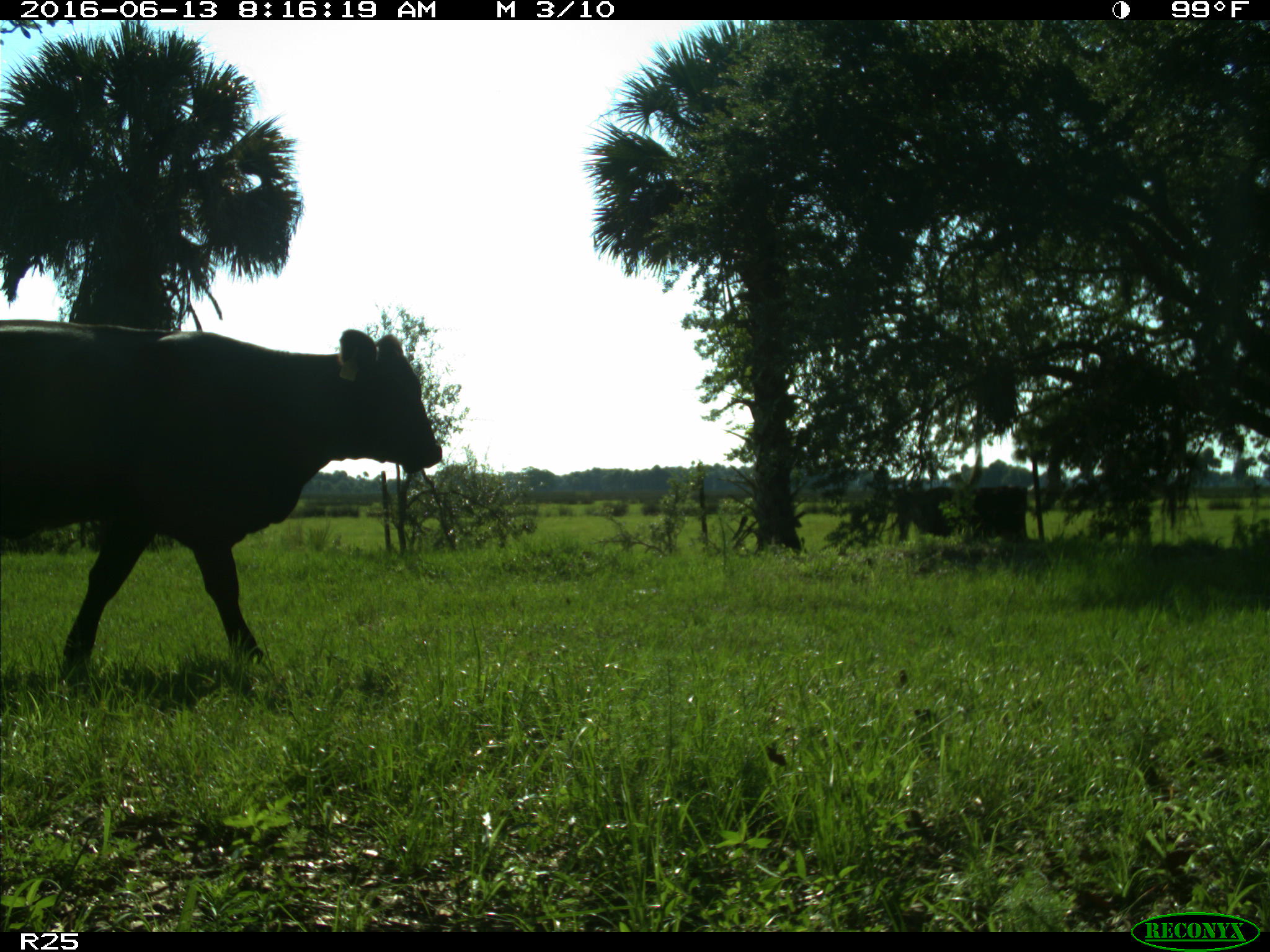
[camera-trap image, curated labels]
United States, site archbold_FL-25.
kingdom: Animalia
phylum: Chordata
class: Mammalia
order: Artiodactyla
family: Bovidae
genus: Bos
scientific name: Bos taurus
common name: domestic cow